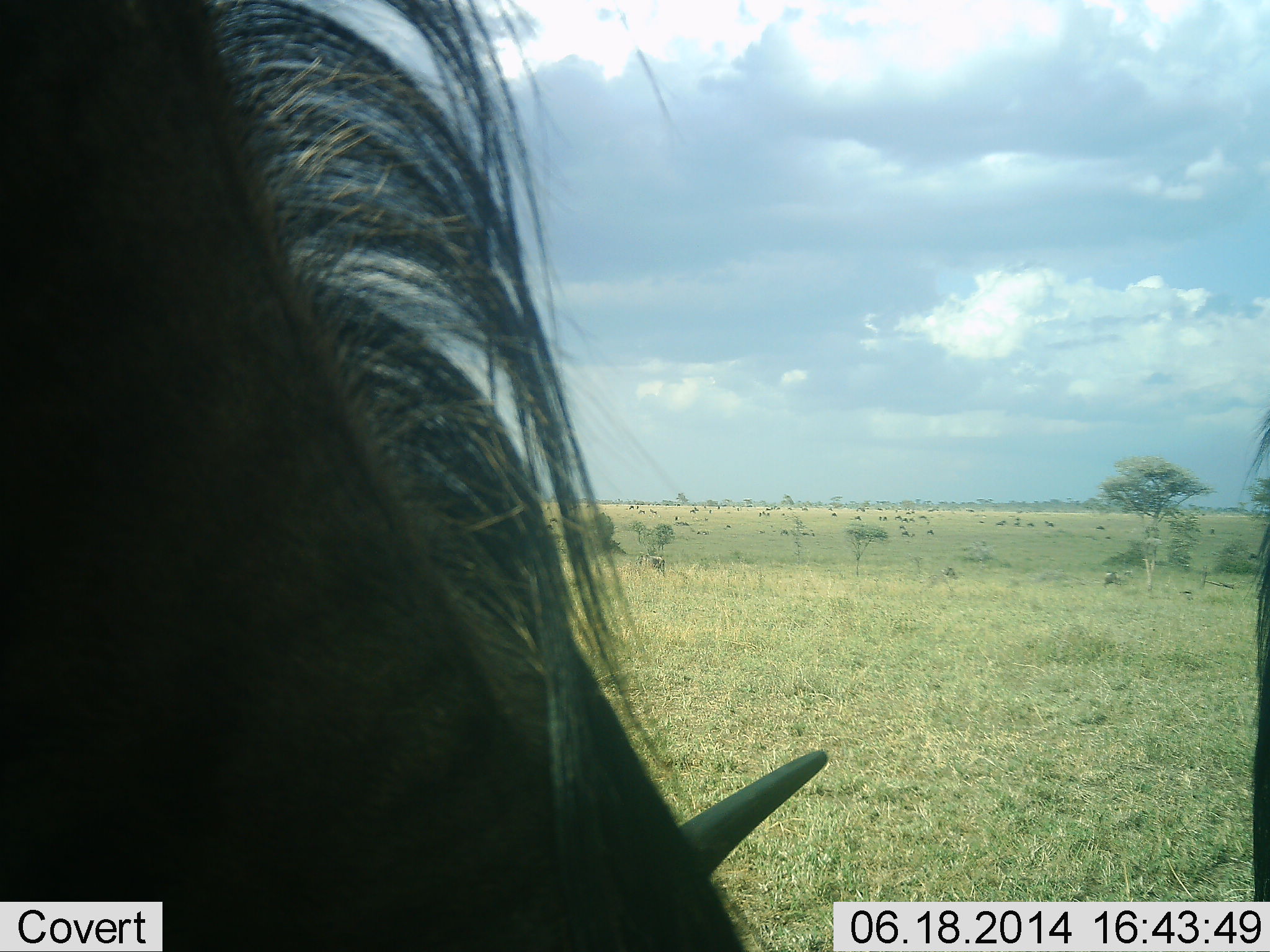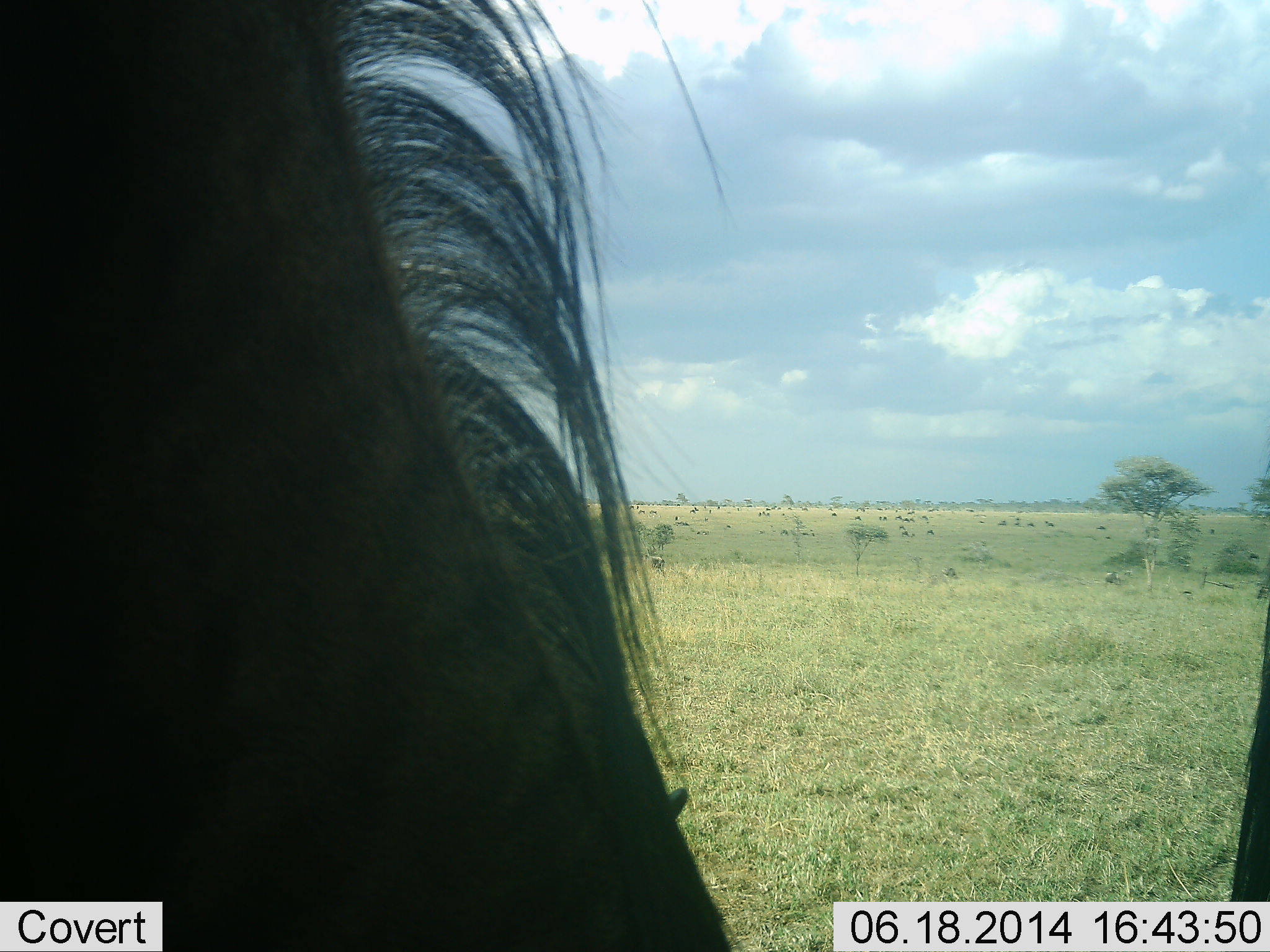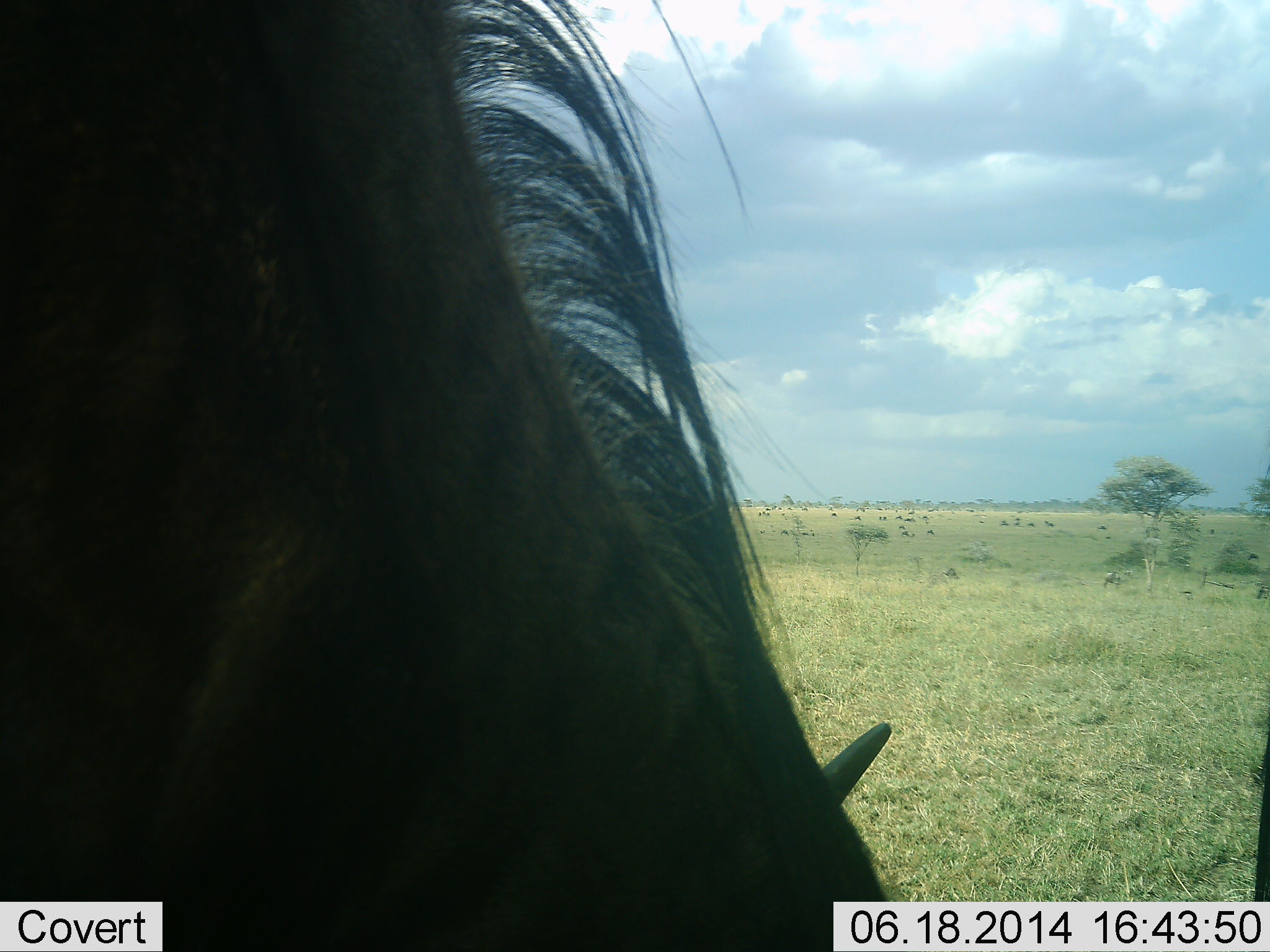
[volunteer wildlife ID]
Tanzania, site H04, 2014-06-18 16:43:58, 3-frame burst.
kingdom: Animalia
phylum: Chordata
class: Mammalia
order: Artiodactyla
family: Bovidae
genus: Connochaetes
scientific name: Connochaetes taurinus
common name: blue wildebeest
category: wildebeest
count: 2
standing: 70%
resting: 10%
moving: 40%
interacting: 0%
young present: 0%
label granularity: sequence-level